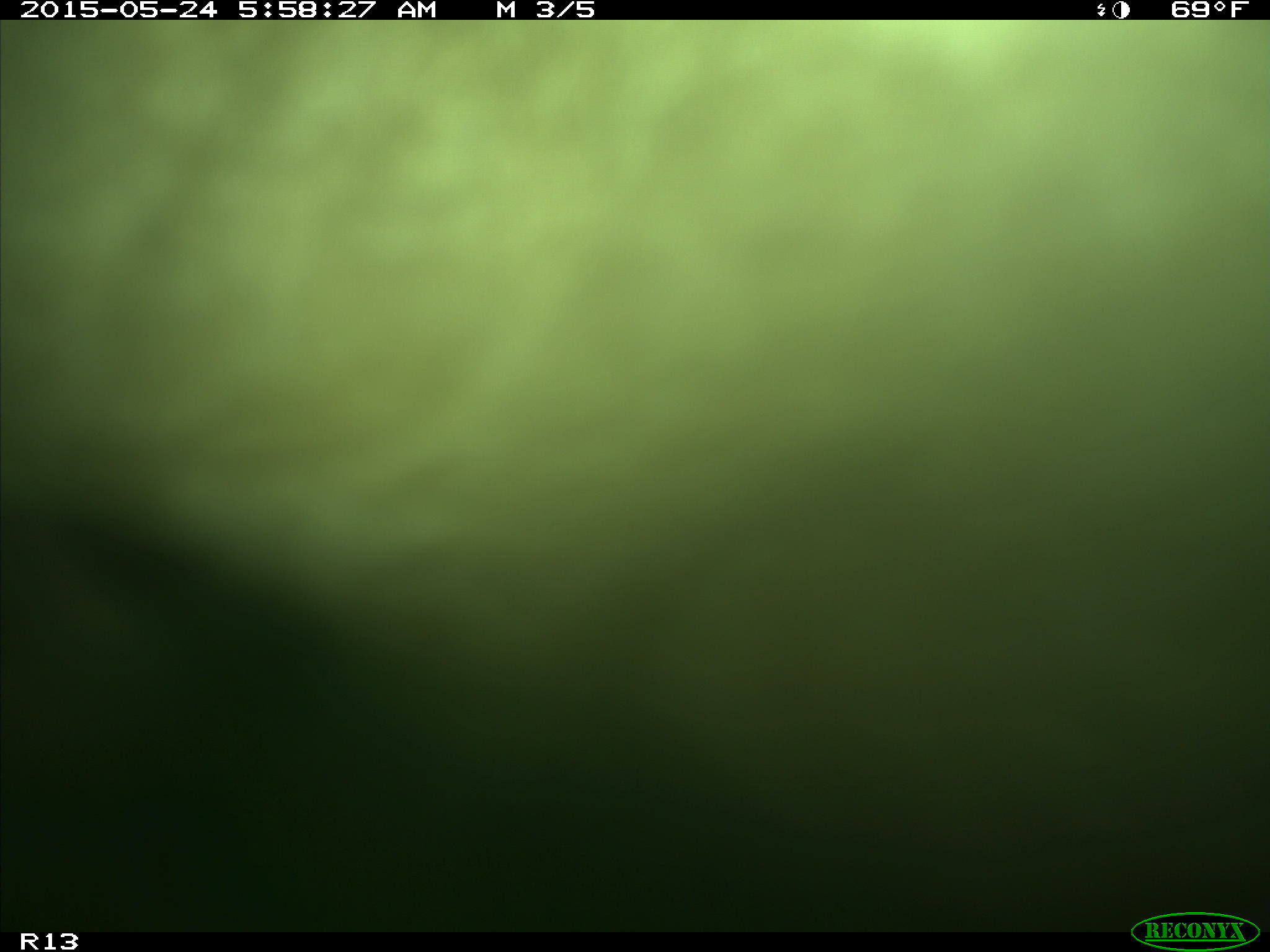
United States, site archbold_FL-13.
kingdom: Animalia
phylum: Chordata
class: Mammalia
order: Artiodactyla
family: Bovidae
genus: Bos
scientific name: Bos taurus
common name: domestic cow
Bos taurus (domestic cow).